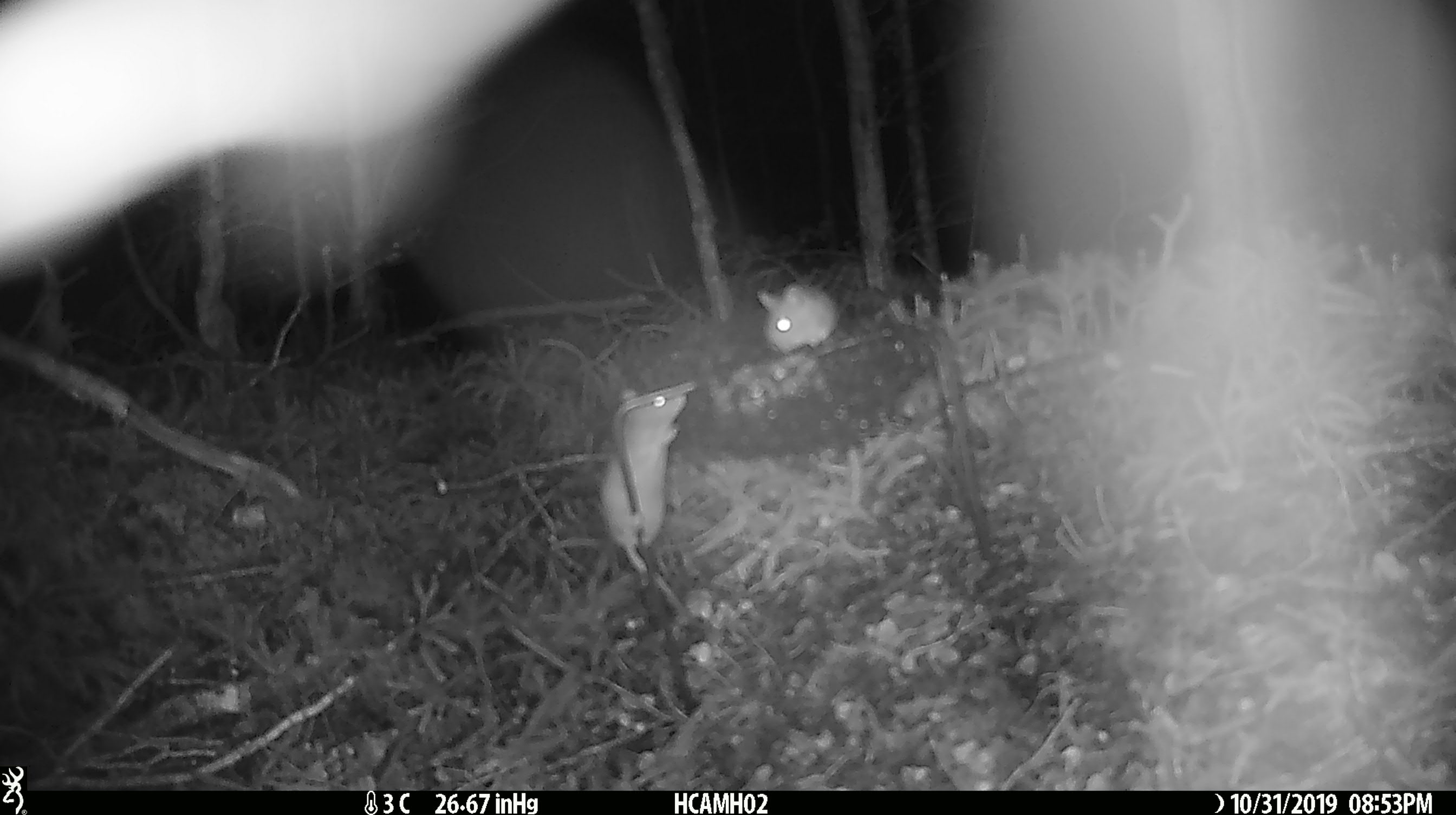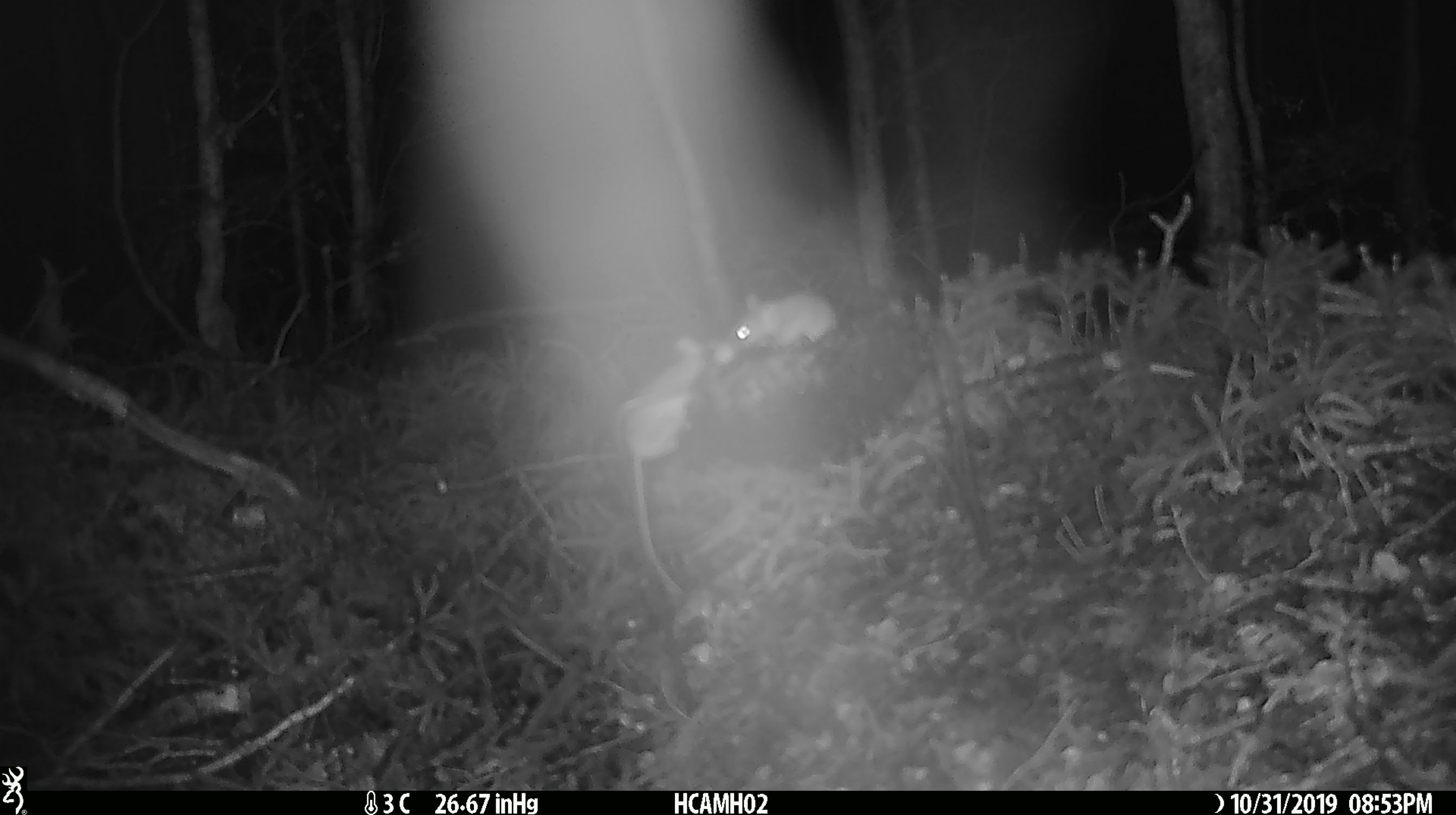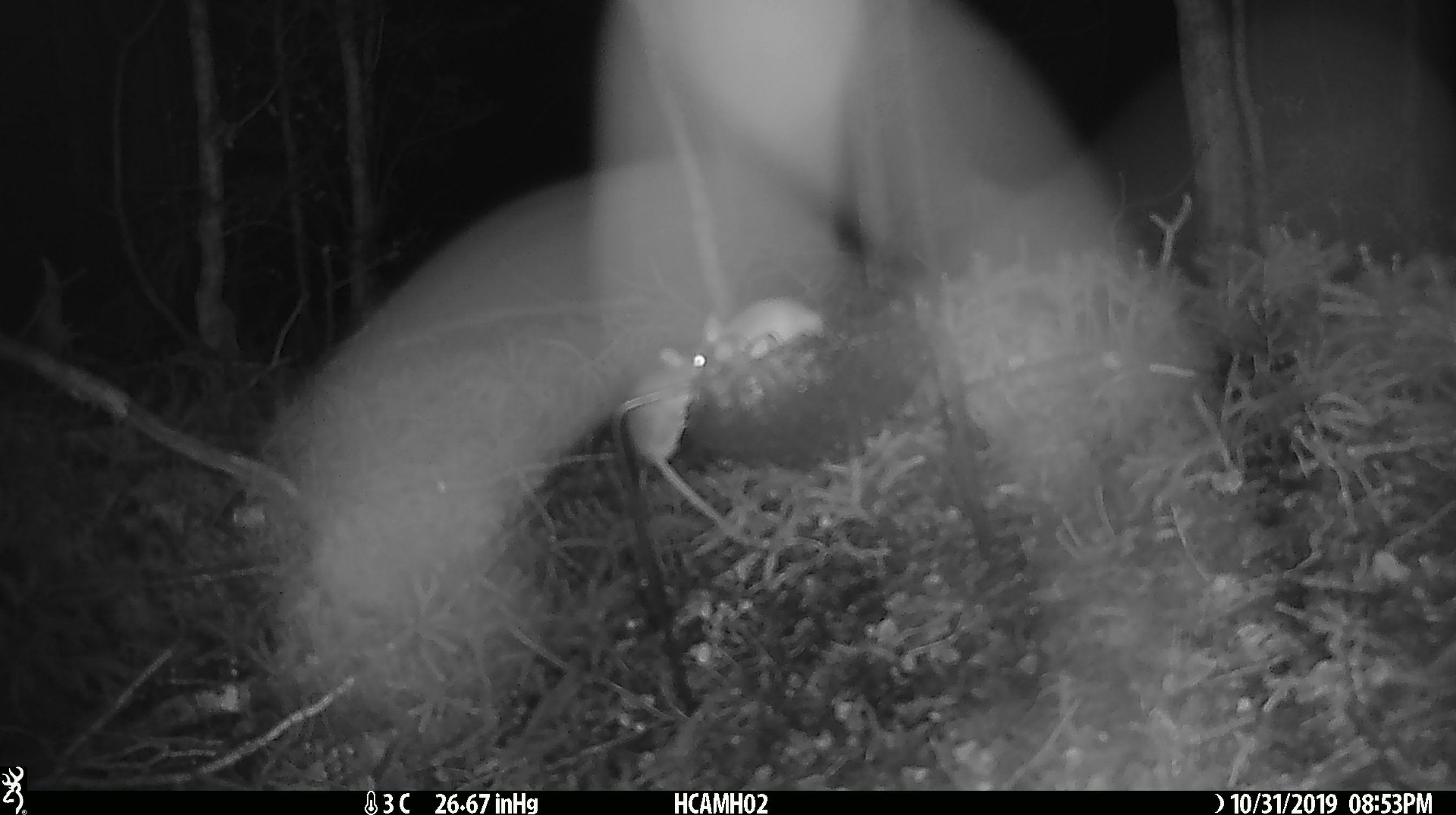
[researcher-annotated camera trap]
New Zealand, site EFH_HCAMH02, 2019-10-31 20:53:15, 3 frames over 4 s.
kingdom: Animalia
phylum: Chordata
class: Mammalia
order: Rodentia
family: Muridae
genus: Mus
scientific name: Mus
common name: mouse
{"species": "mouse (Mus)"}